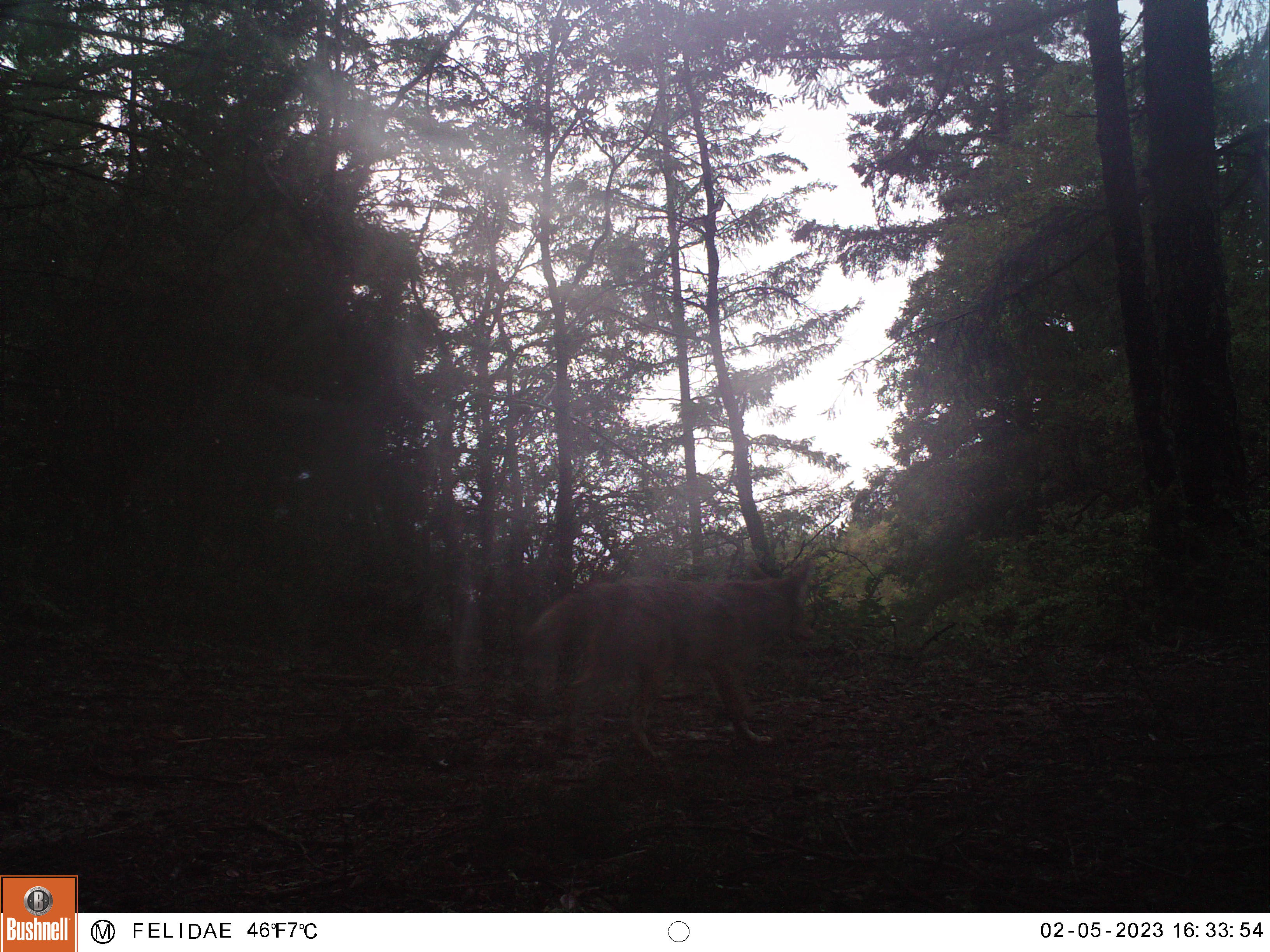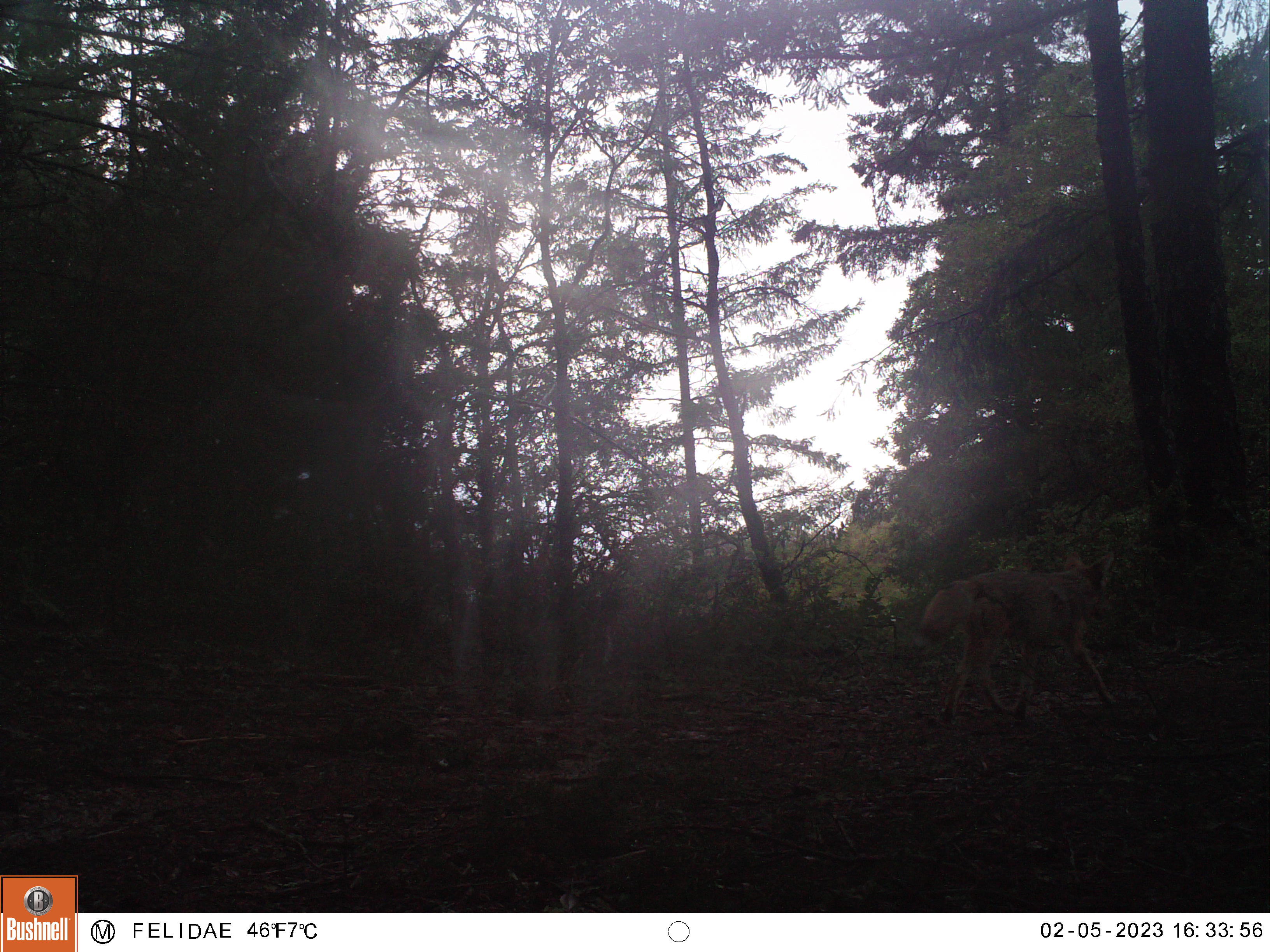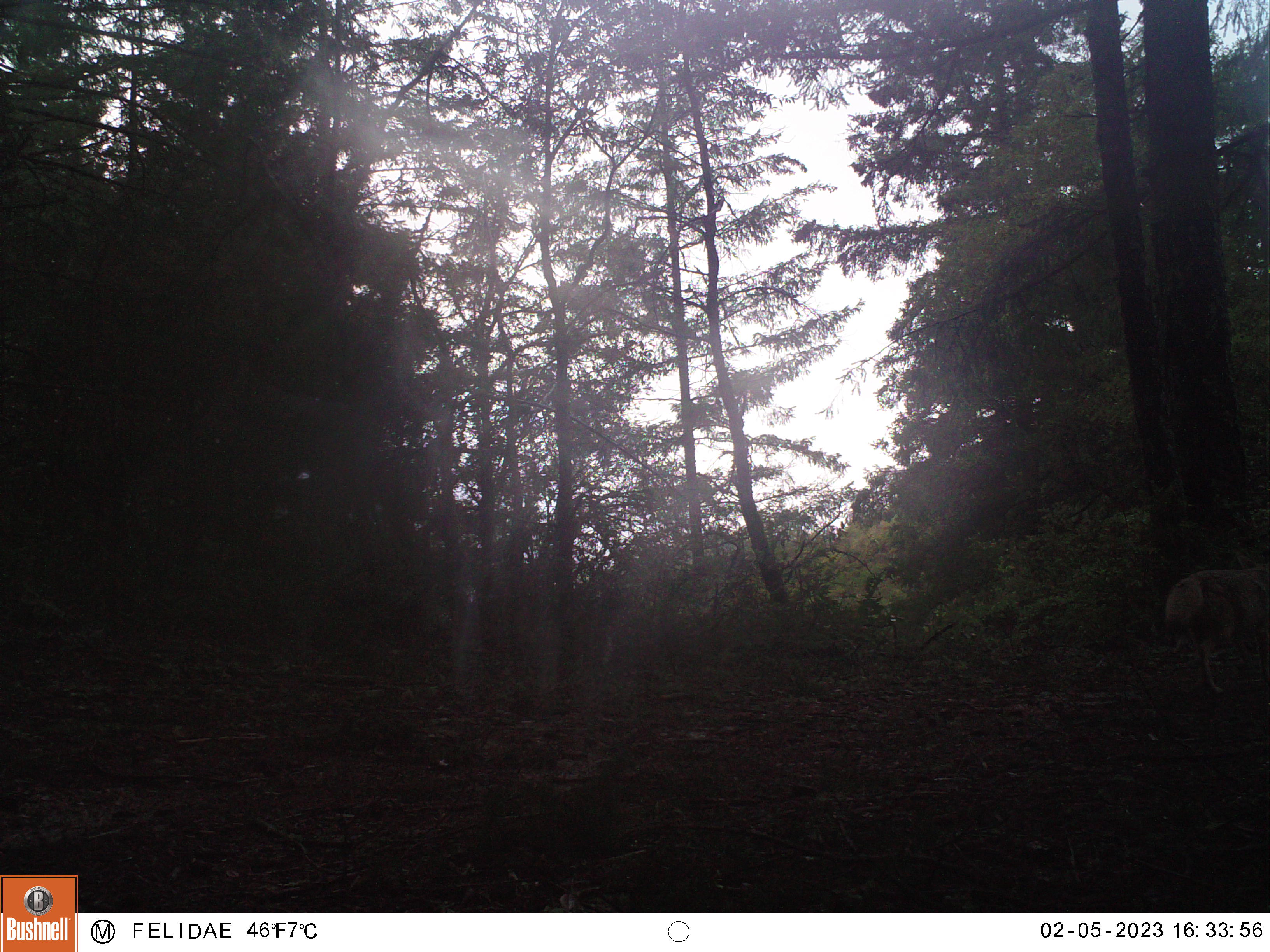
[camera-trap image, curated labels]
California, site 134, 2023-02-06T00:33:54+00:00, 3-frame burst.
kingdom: Animalia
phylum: Chordata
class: Mammalia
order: Carnivora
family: Canidae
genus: Canis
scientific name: Canis latrans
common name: coyote